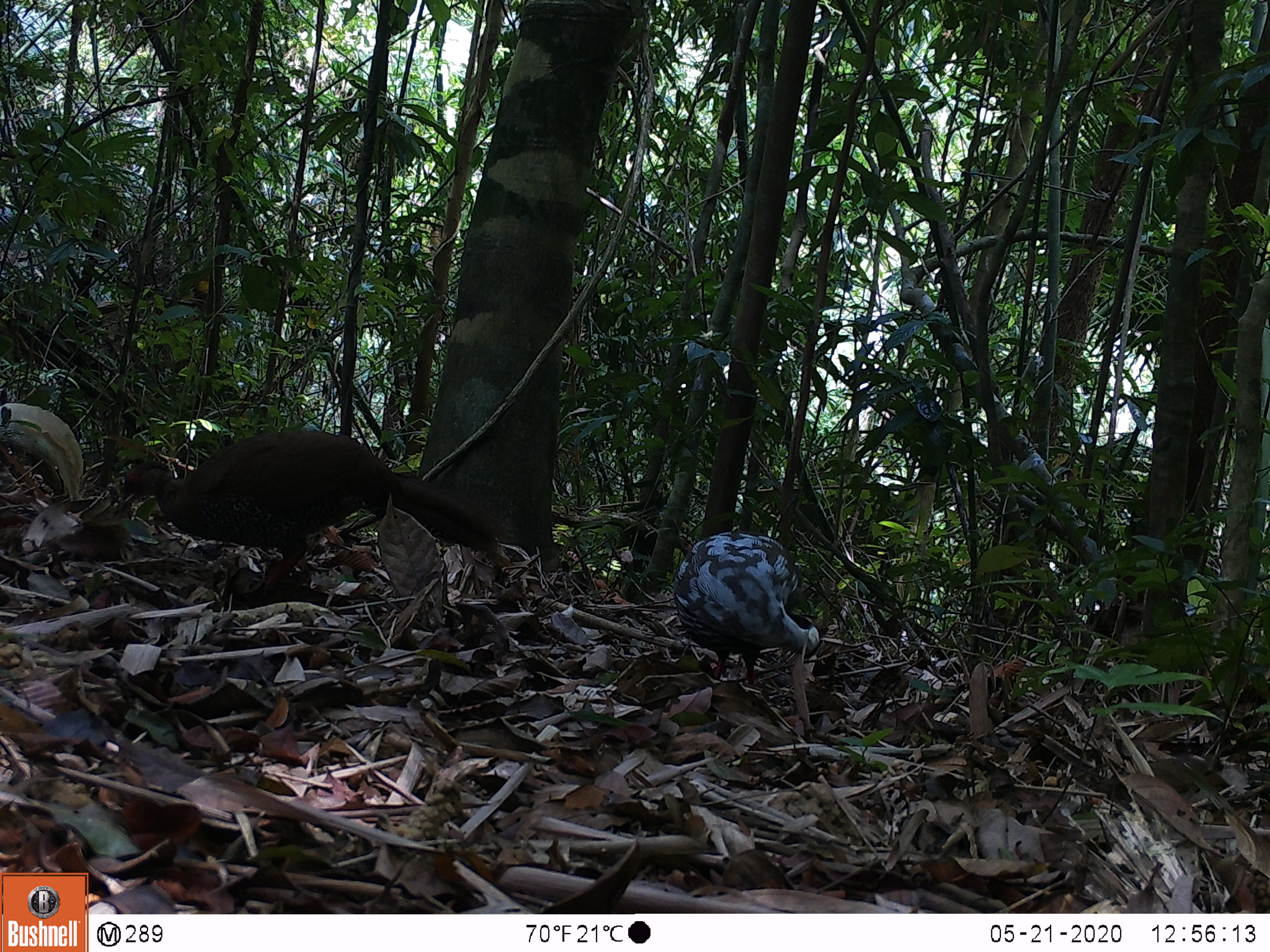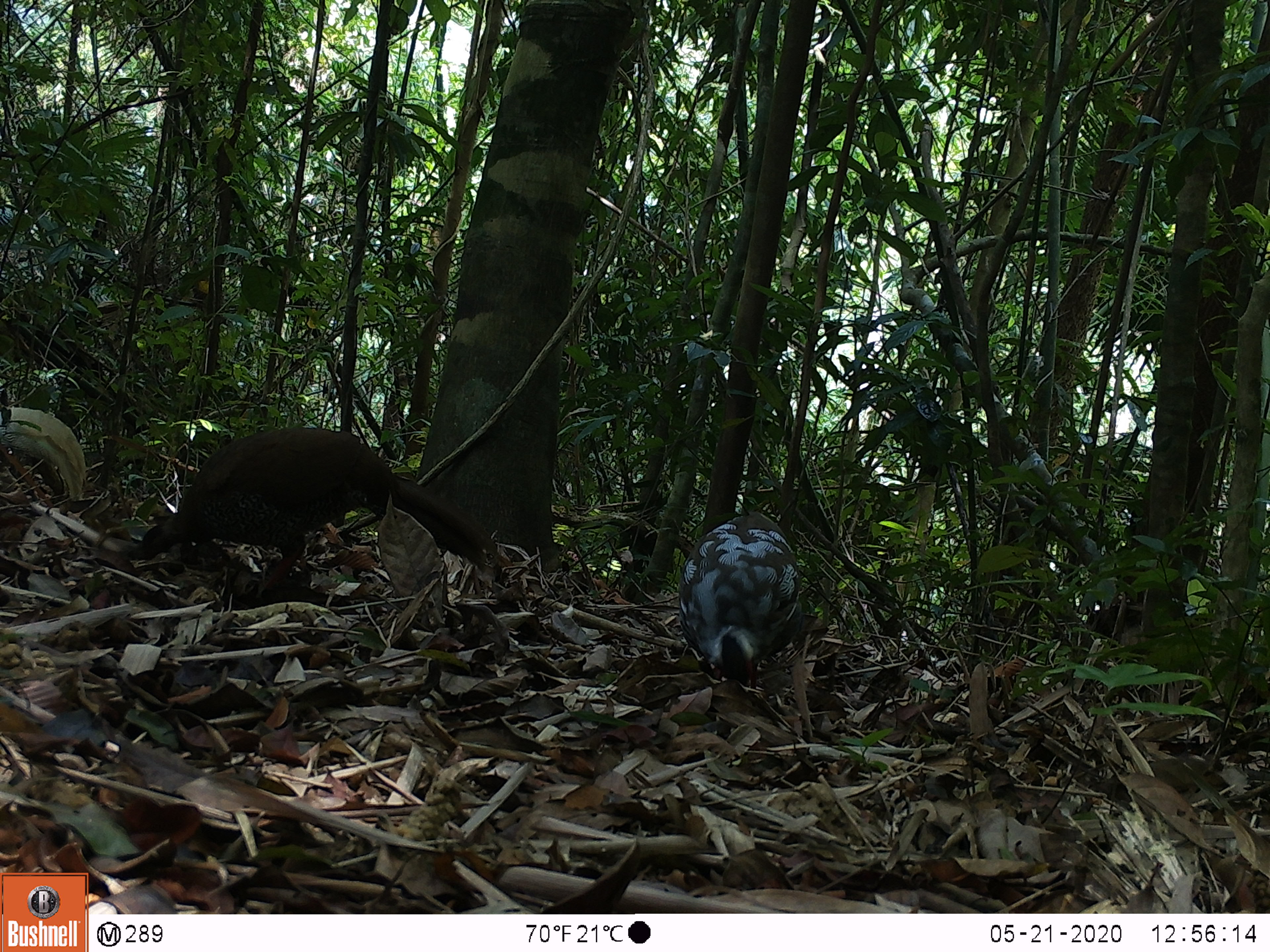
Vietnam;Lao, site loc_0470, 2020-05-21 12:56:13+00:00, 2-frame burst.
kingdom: Animalia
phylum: Chordata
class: Aves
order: Galliformes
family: Phasianidae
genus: Lophura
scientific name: Lophura nycthemera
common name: silver pheasant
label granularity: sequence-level